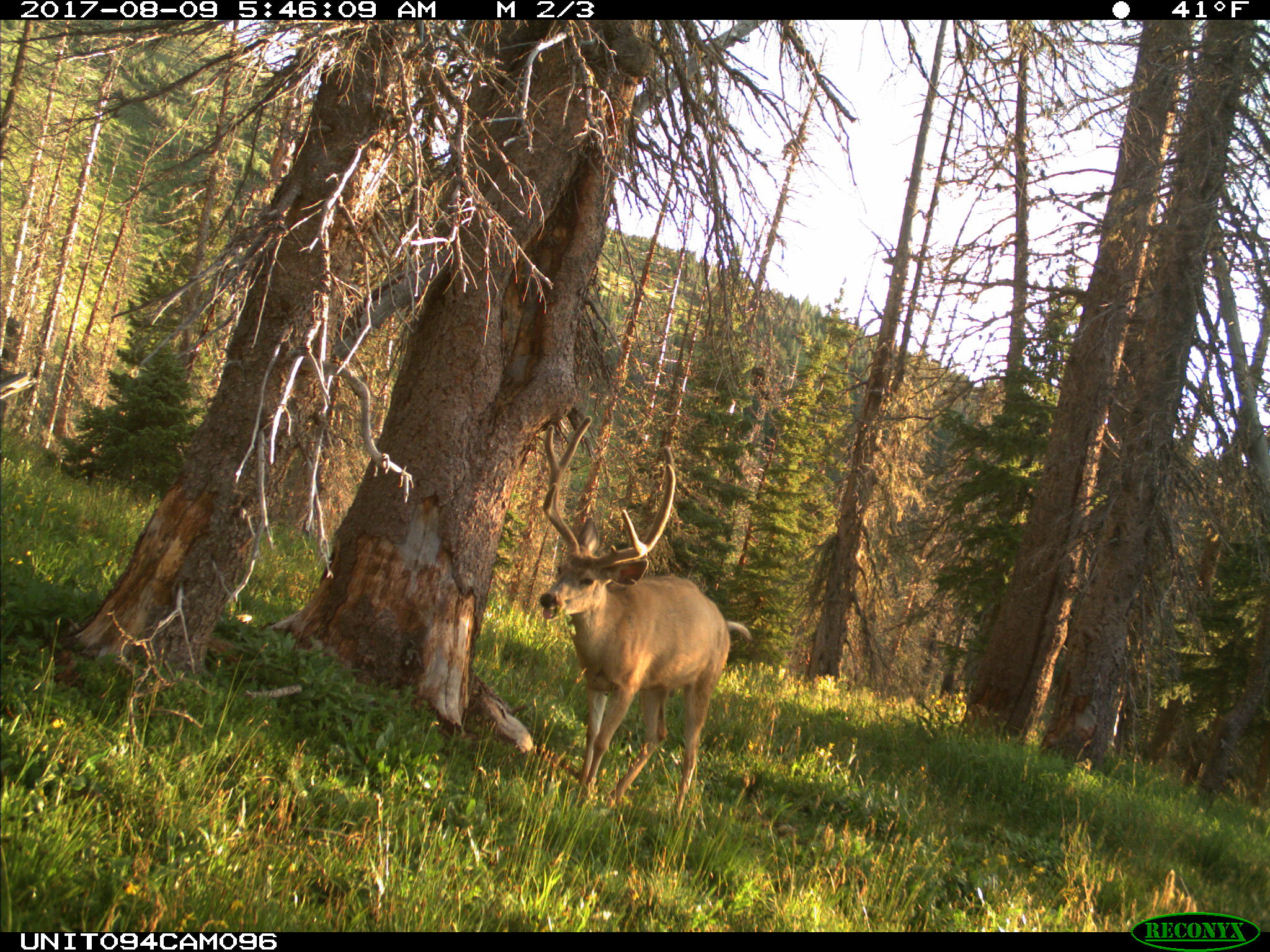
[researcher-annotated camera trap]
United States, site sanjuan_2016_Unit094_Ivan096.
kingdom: Animalia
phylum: Chordata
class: Mammalia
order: Artiodactyla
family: Cervidae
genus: Odocoileus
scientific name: Odocoileus hemionus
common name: mule deer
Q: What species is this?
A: Odocoileus hemionus (mule deer).